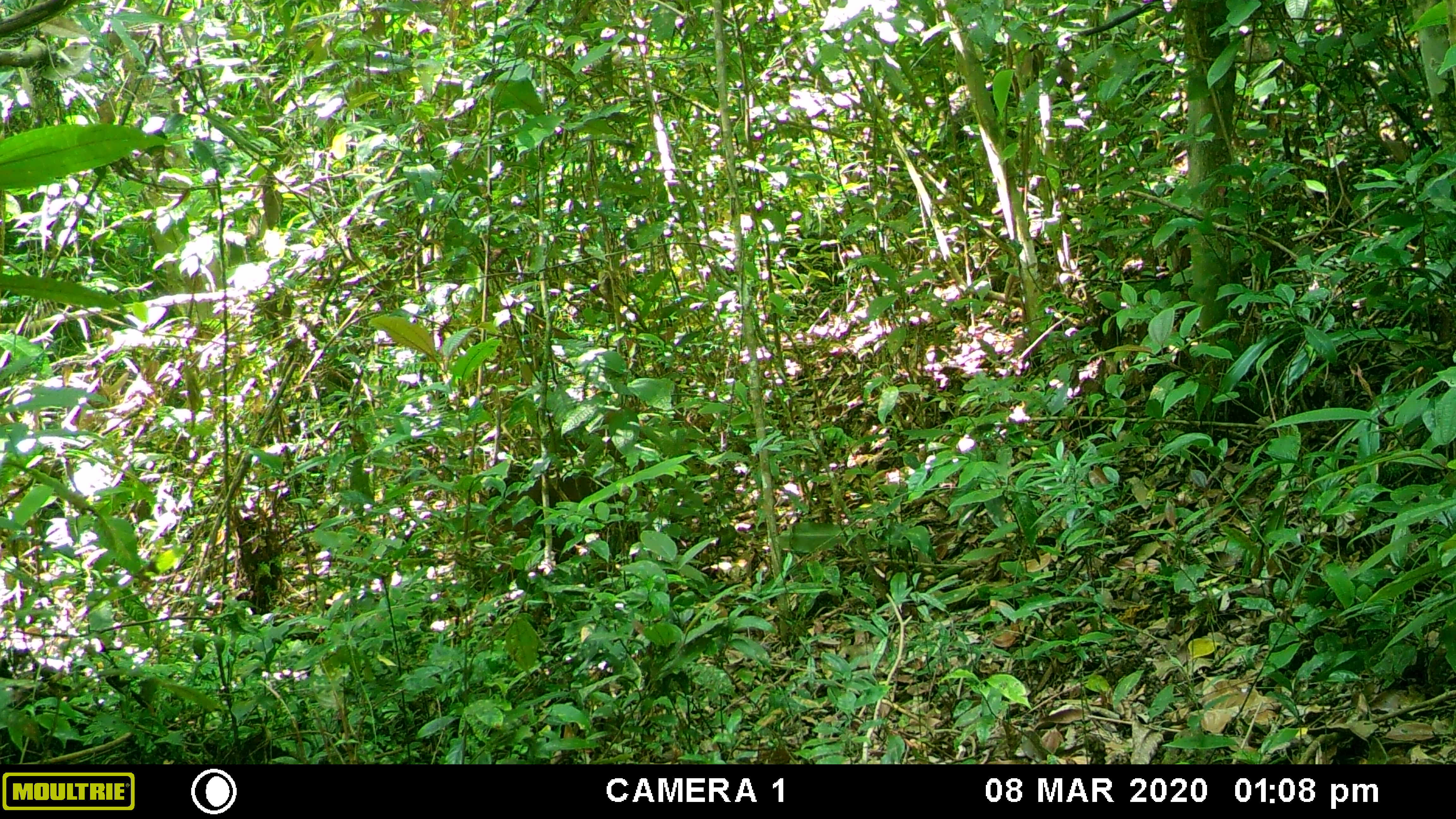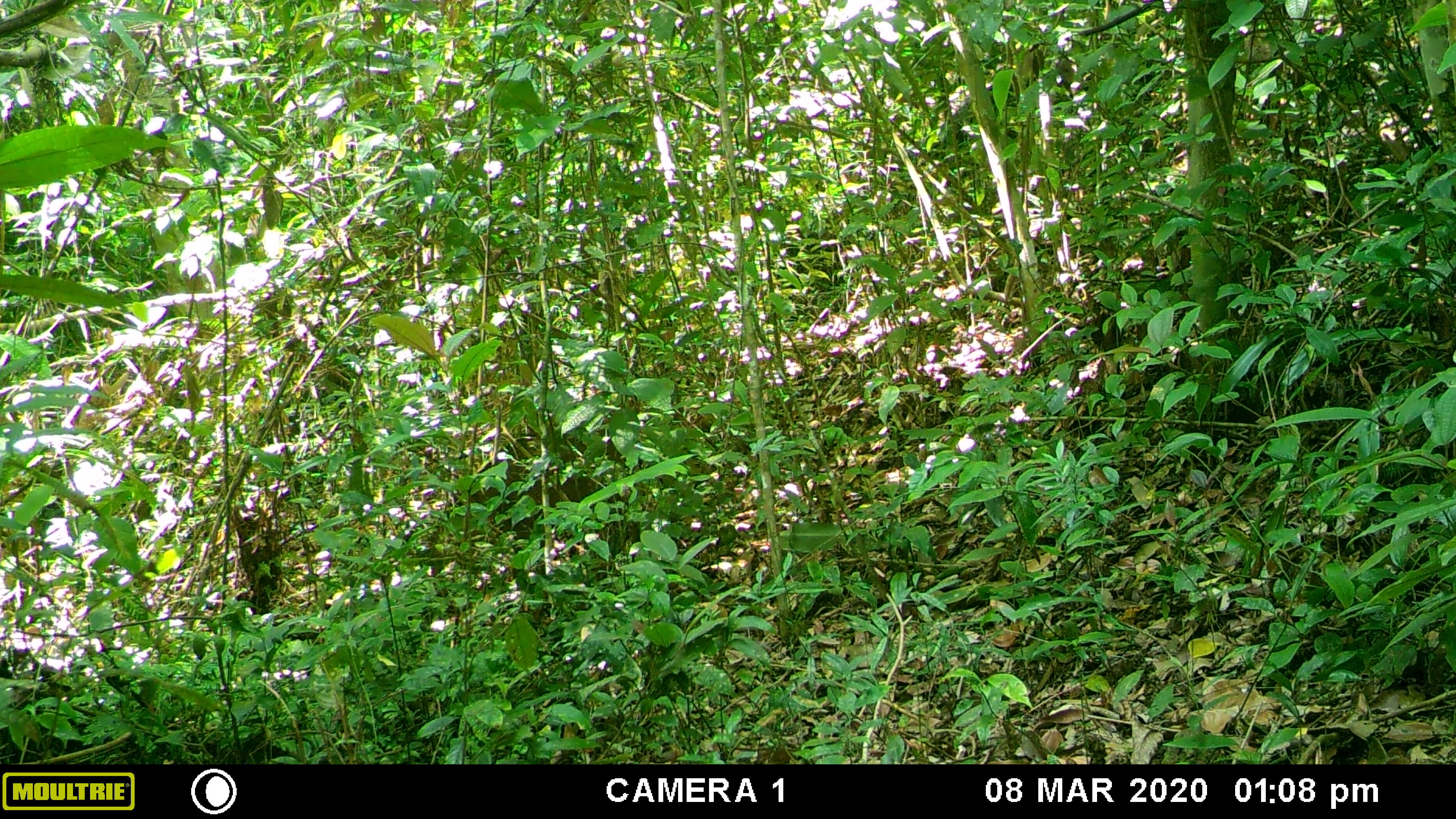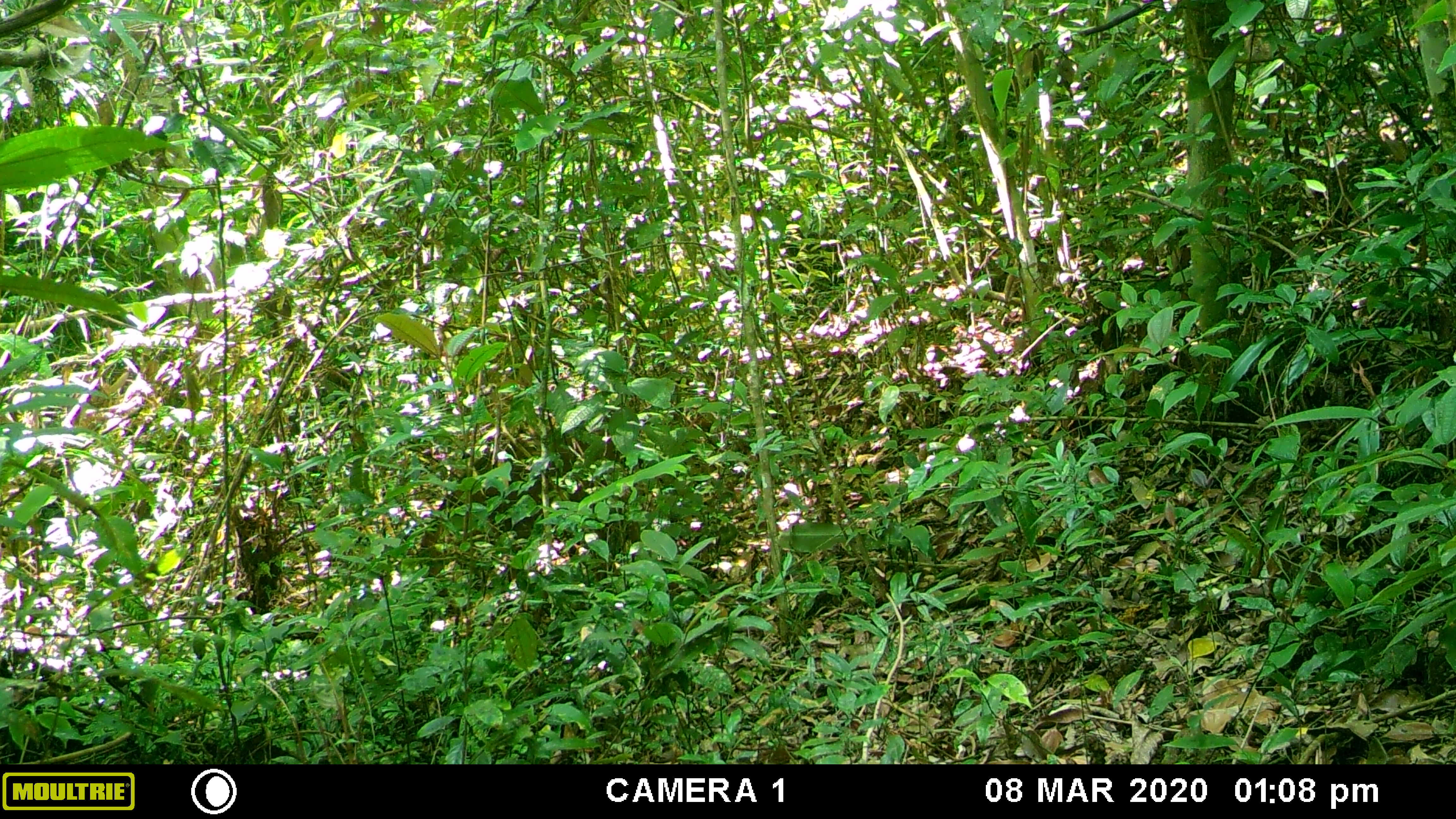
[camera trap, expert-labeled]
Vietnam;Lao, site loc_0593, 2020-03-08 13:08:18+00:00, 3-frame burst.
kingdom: Animalia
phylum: Chordata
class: Mammalia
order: Artiodactyla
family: Suidae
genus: Sus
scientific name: Sus scrofa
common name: eurasian wild pig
Eurasian wild pig (Sus scrofa). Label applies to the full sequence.